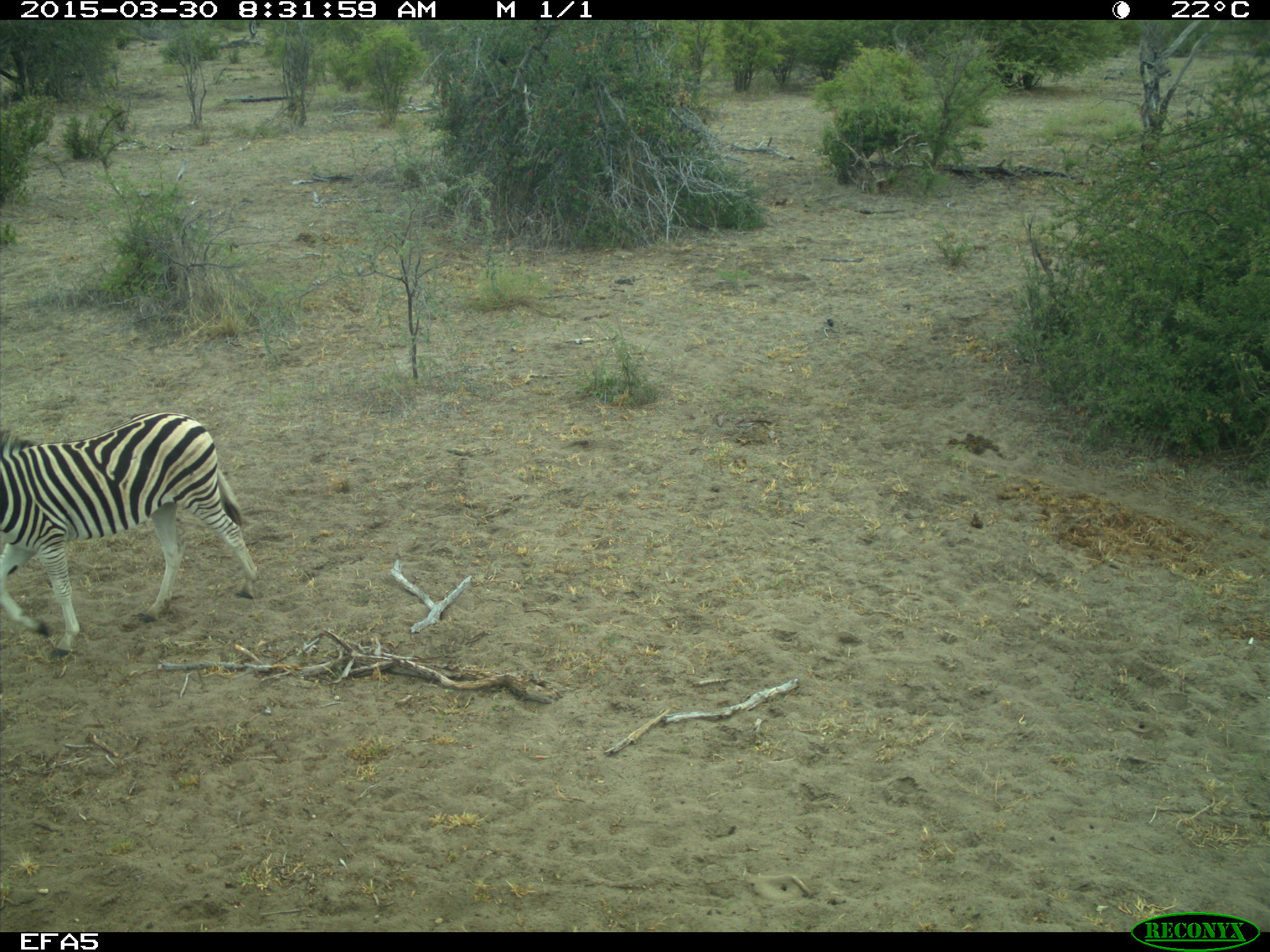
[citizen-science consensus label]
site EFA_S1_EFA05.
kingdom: Animalia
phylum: Chordata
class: Mammalia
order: Perissodactyla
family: Equidae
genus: Equus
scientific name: Equus quagga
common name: plains zebra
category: zebraplains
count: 1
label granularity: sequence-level